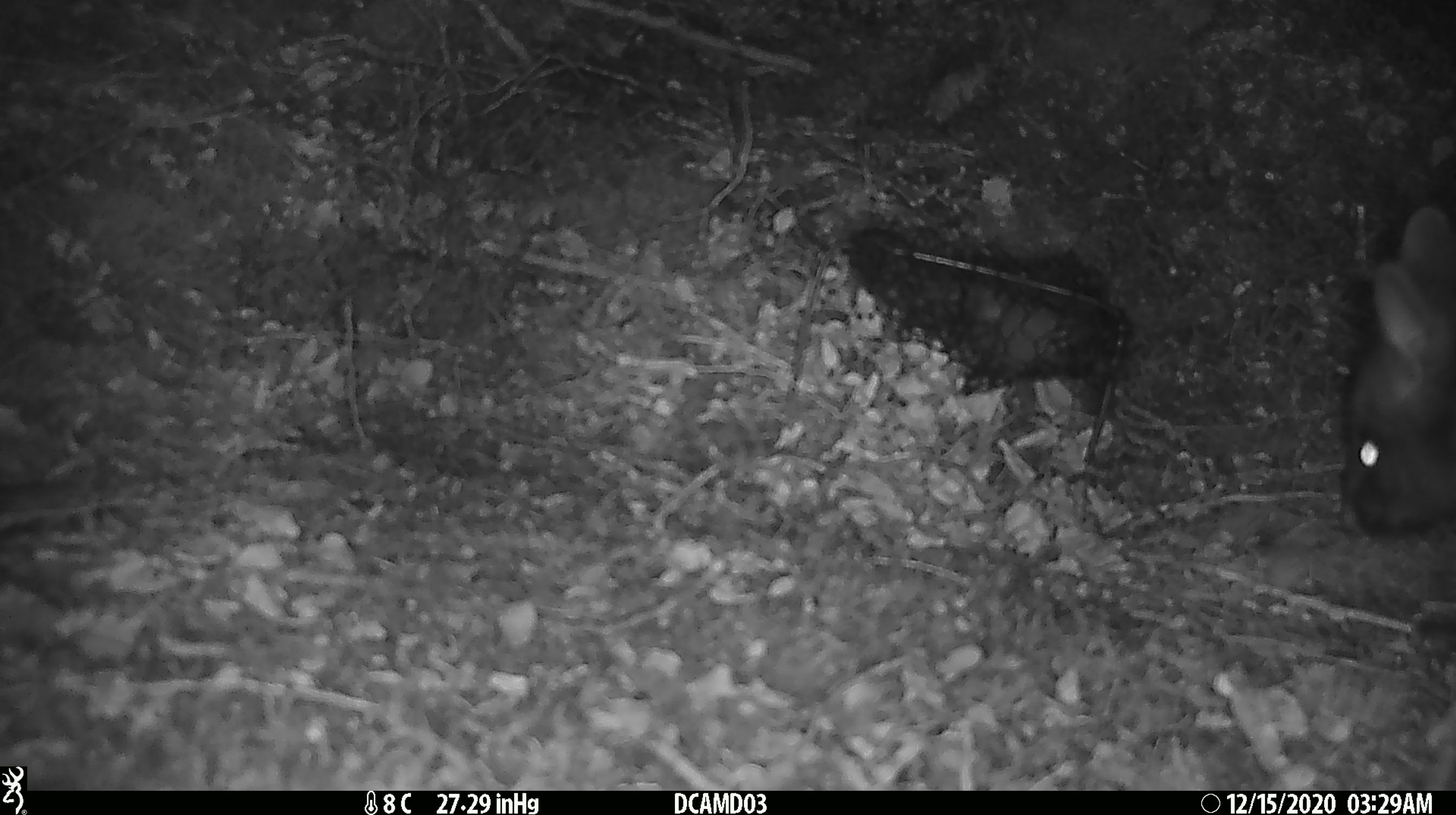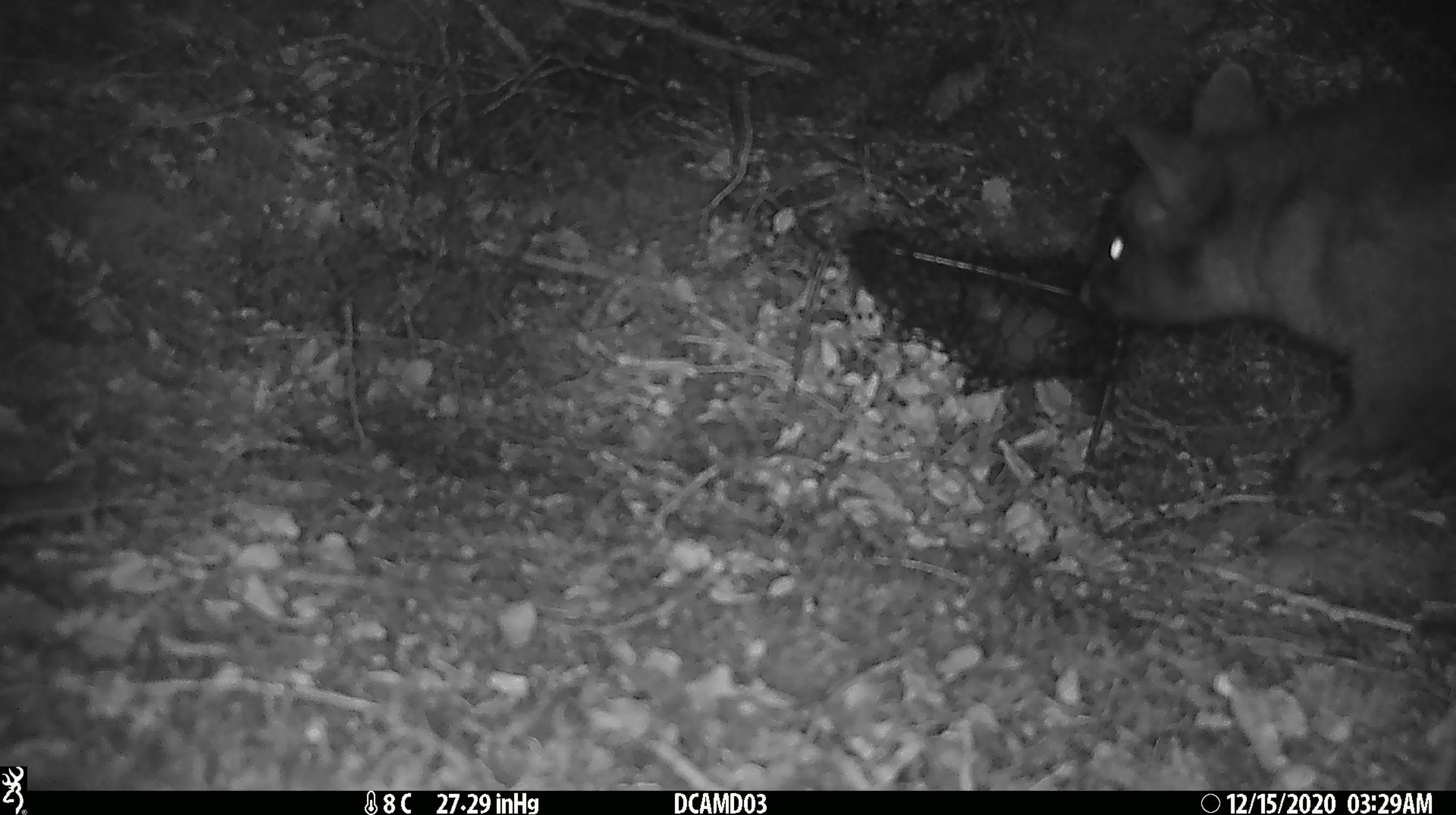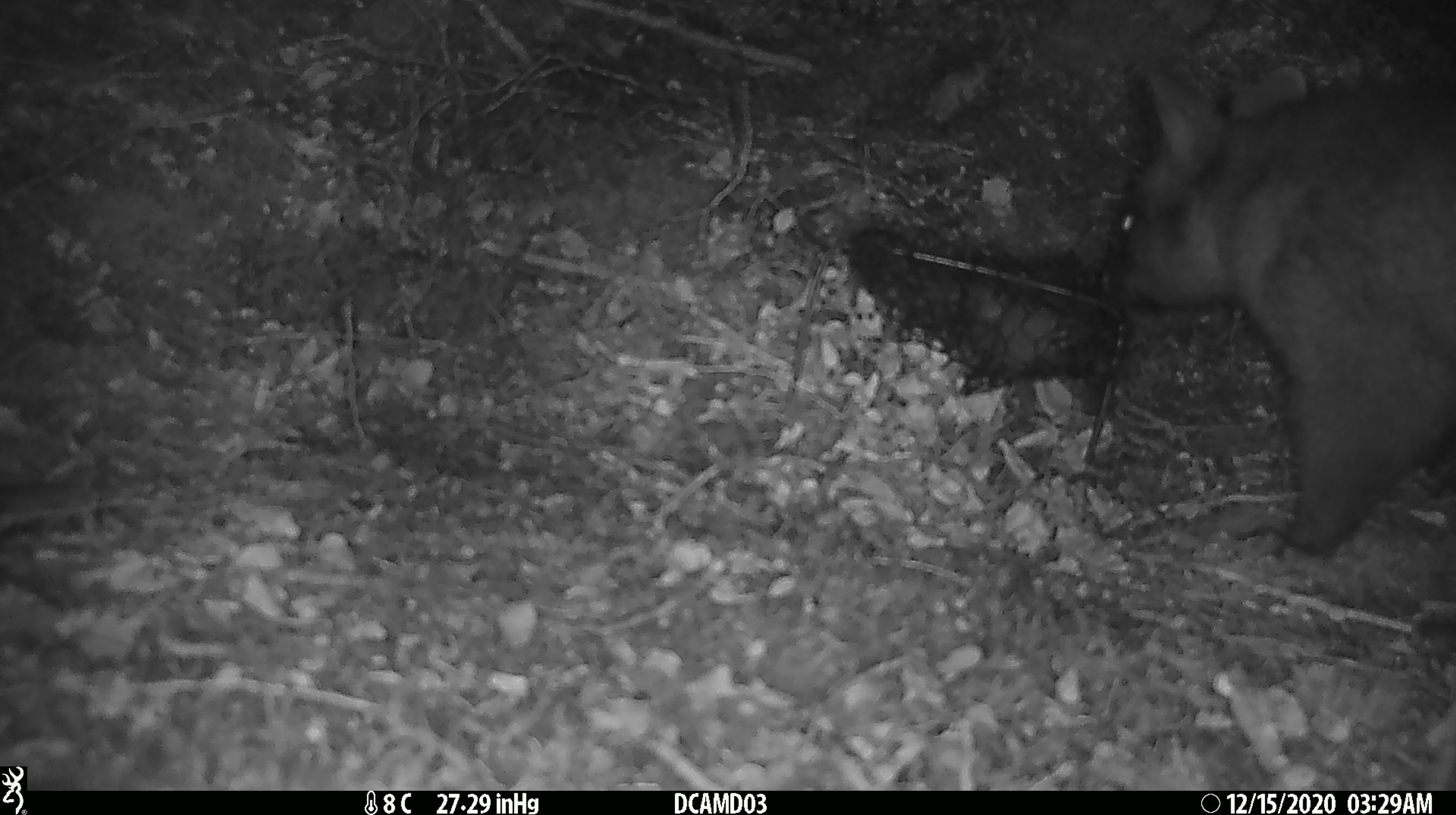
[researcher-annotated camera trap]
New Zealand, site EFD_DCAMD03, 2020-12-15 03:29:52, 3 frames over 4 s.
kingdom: Animalia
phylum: Chordata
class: Mammalia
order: Diprotodontia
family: Phalangeridae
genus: Trichosurus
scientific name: Trichosurus vulpecula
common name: common brushtail possum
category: possum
Possum (common brushtail possum) (Trichosurus vulpecula).